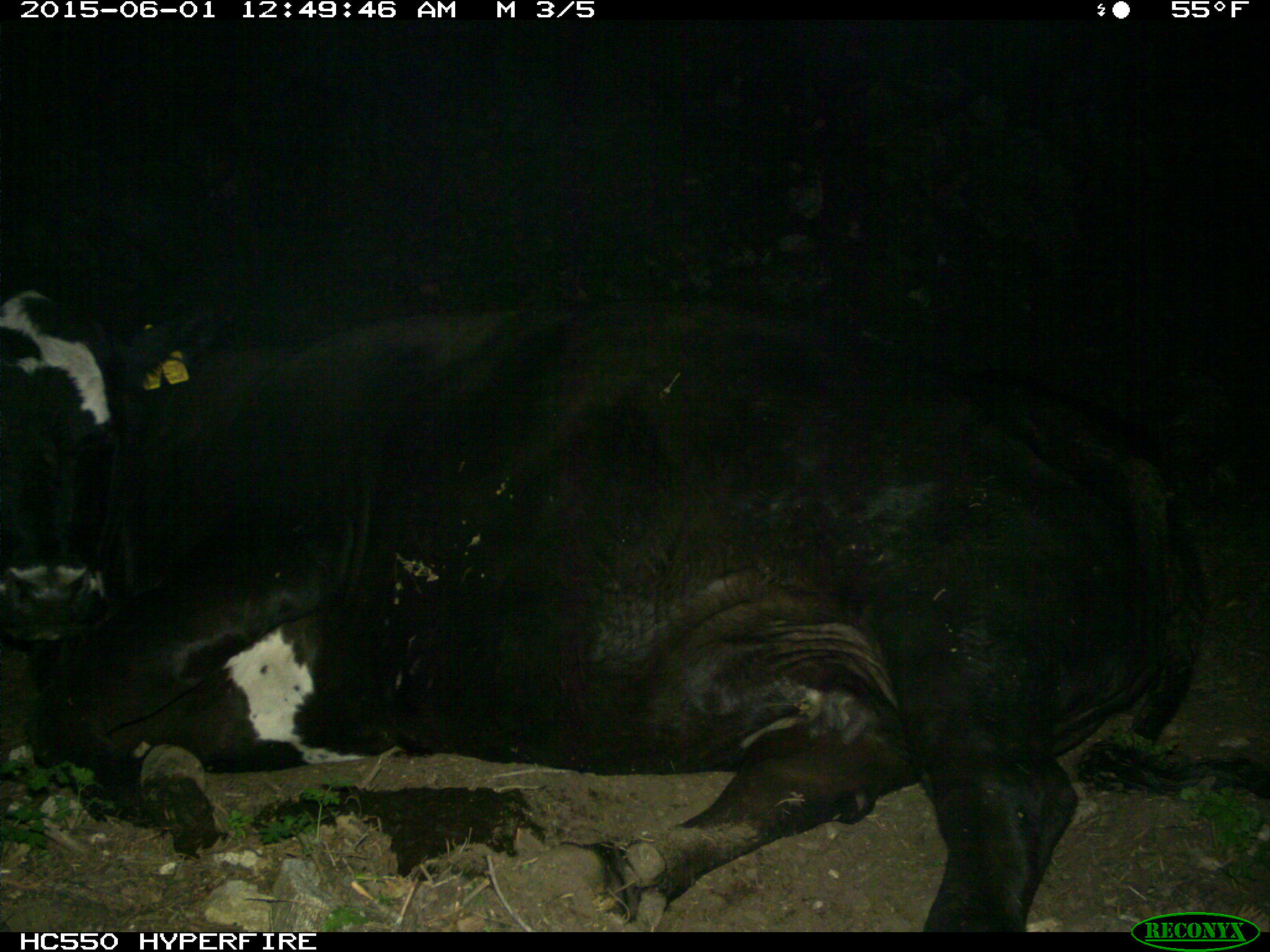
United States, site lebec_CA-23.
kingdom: Animalia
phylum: Chordata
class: Mammalia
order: Artiodactyla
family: Bovidae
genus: Bos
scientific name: Bos taurus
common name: domestic cow